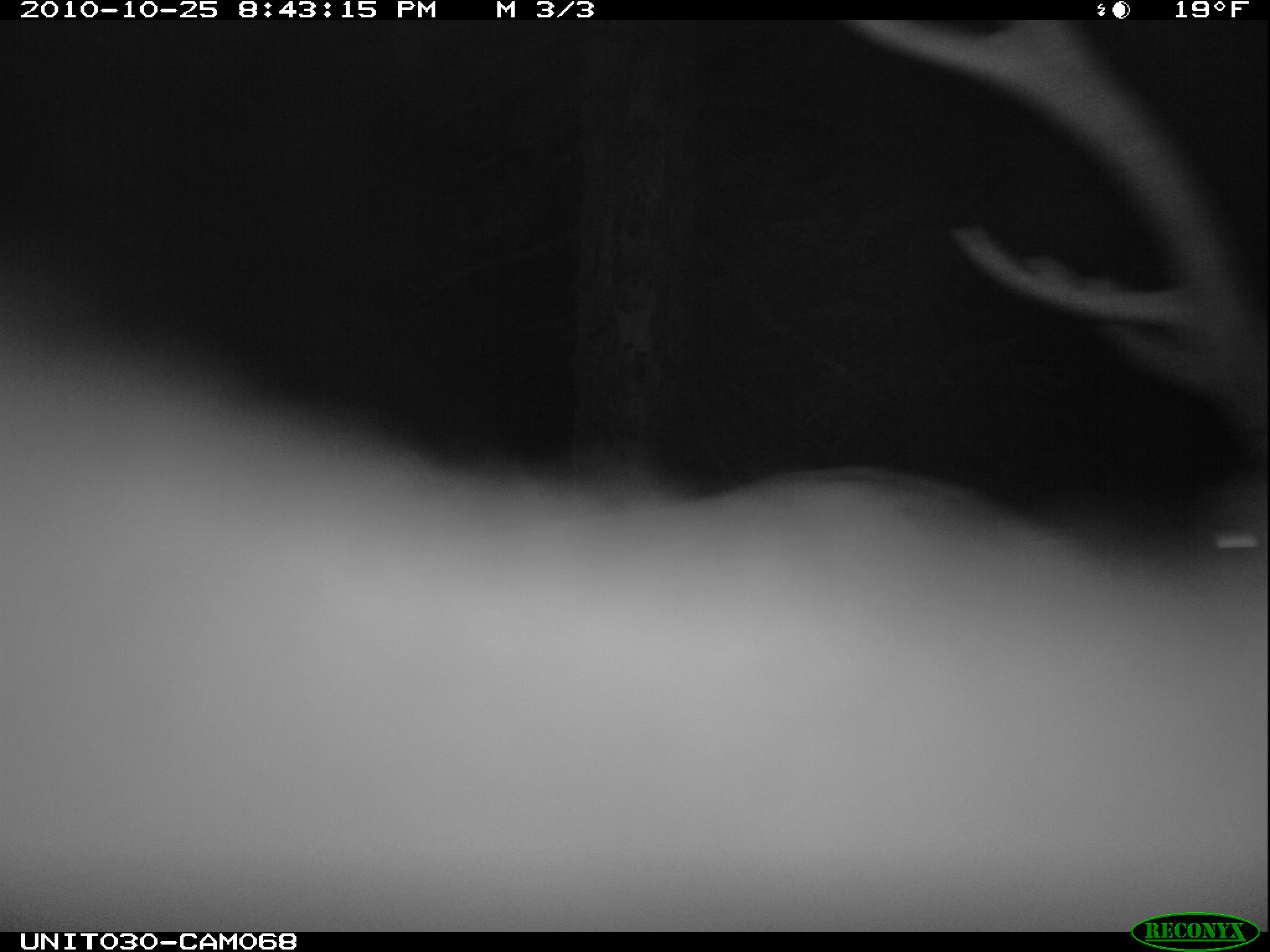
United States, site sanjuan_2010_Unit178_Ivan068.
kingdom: Animalia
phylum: Chordata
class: Mammalia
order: Artiodactyla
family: Cervidae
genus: Cervus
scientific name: Cervus elaphus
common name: red deer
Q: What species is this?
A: Cervus elaphus (red deer).